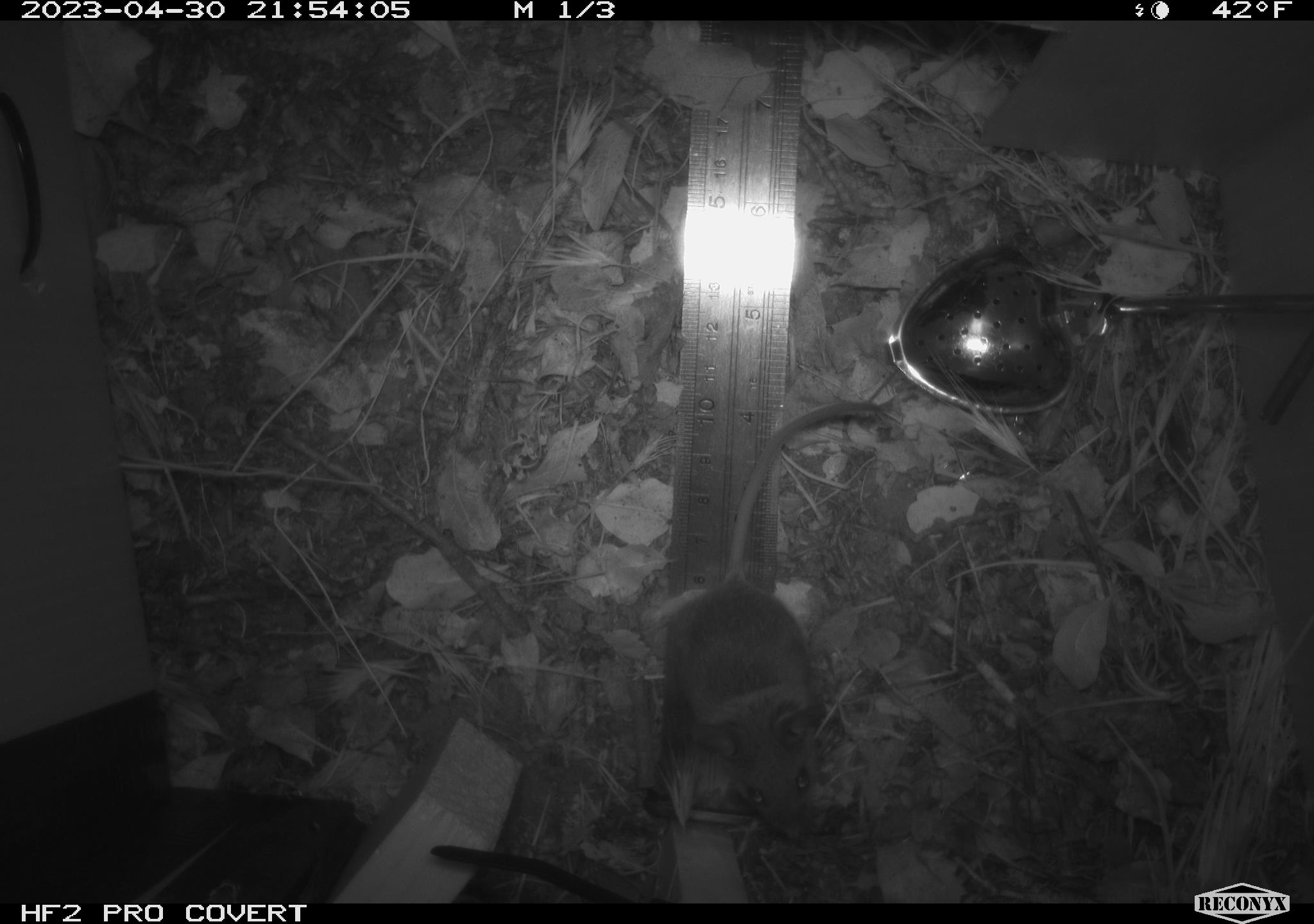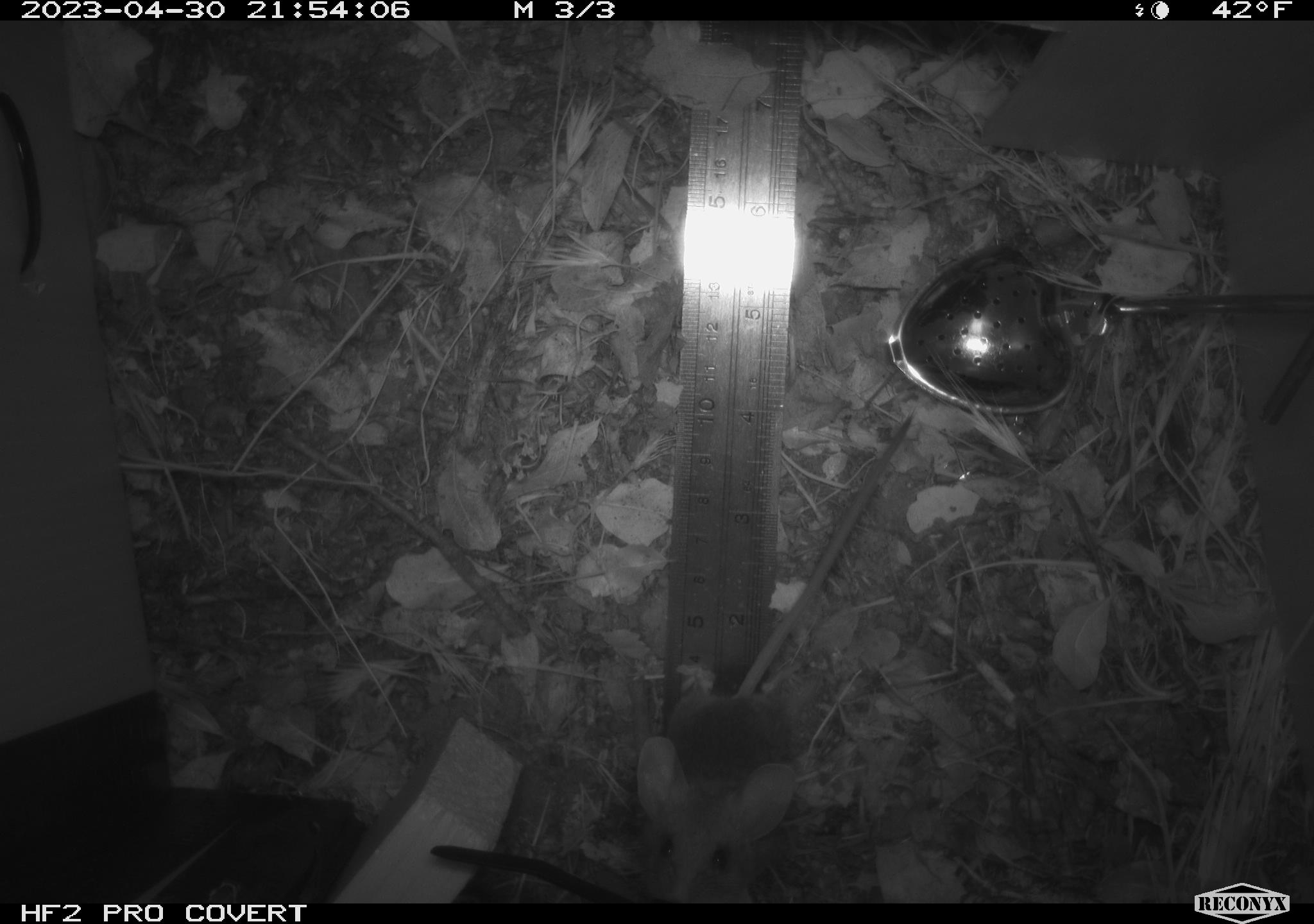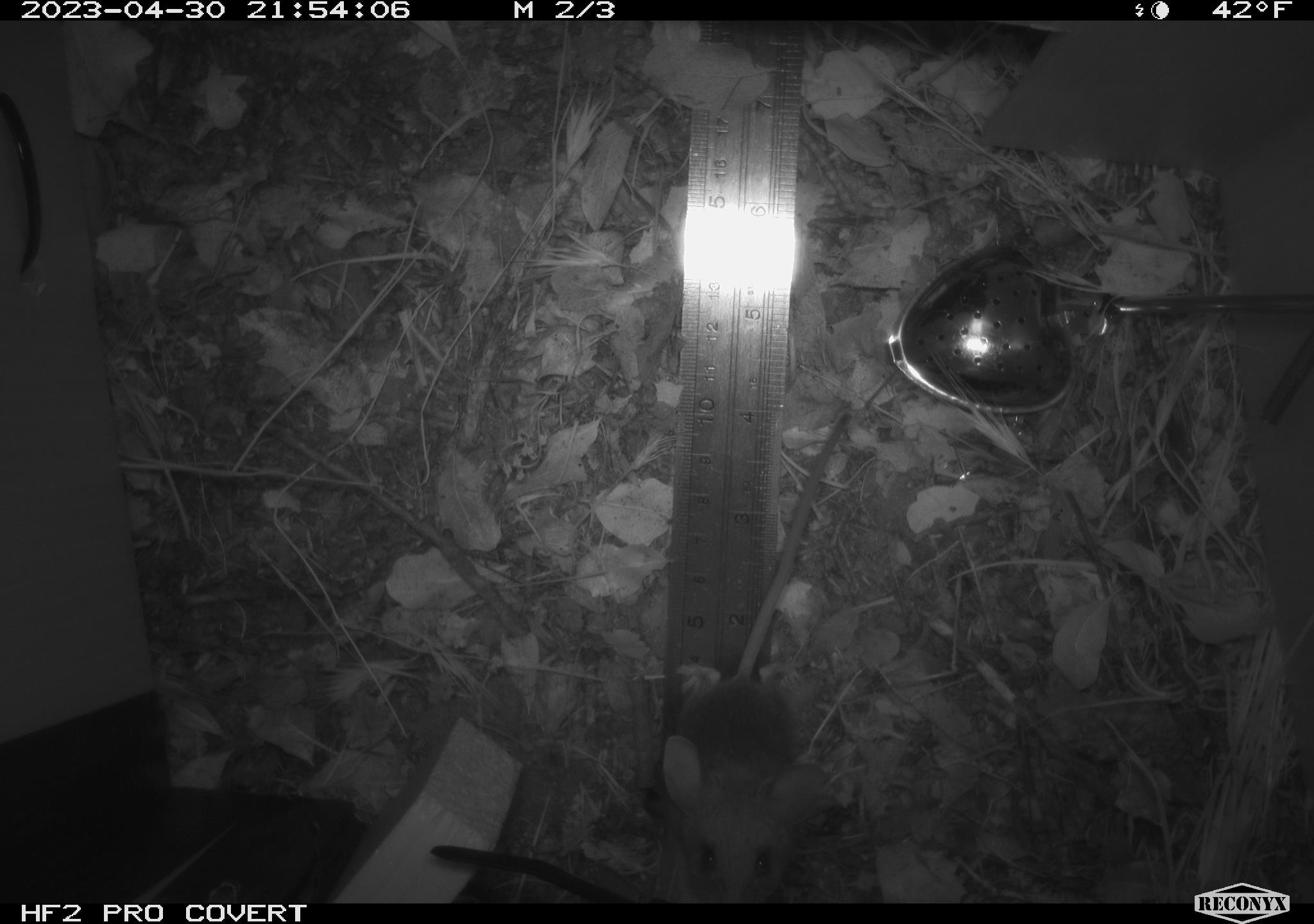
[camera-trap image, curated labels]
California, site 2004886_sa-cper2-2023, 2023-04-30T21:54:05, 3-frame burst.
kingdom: Animalia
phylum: Chordata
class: Mammalia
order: Rodentia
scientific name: Rodentia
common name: mouse species